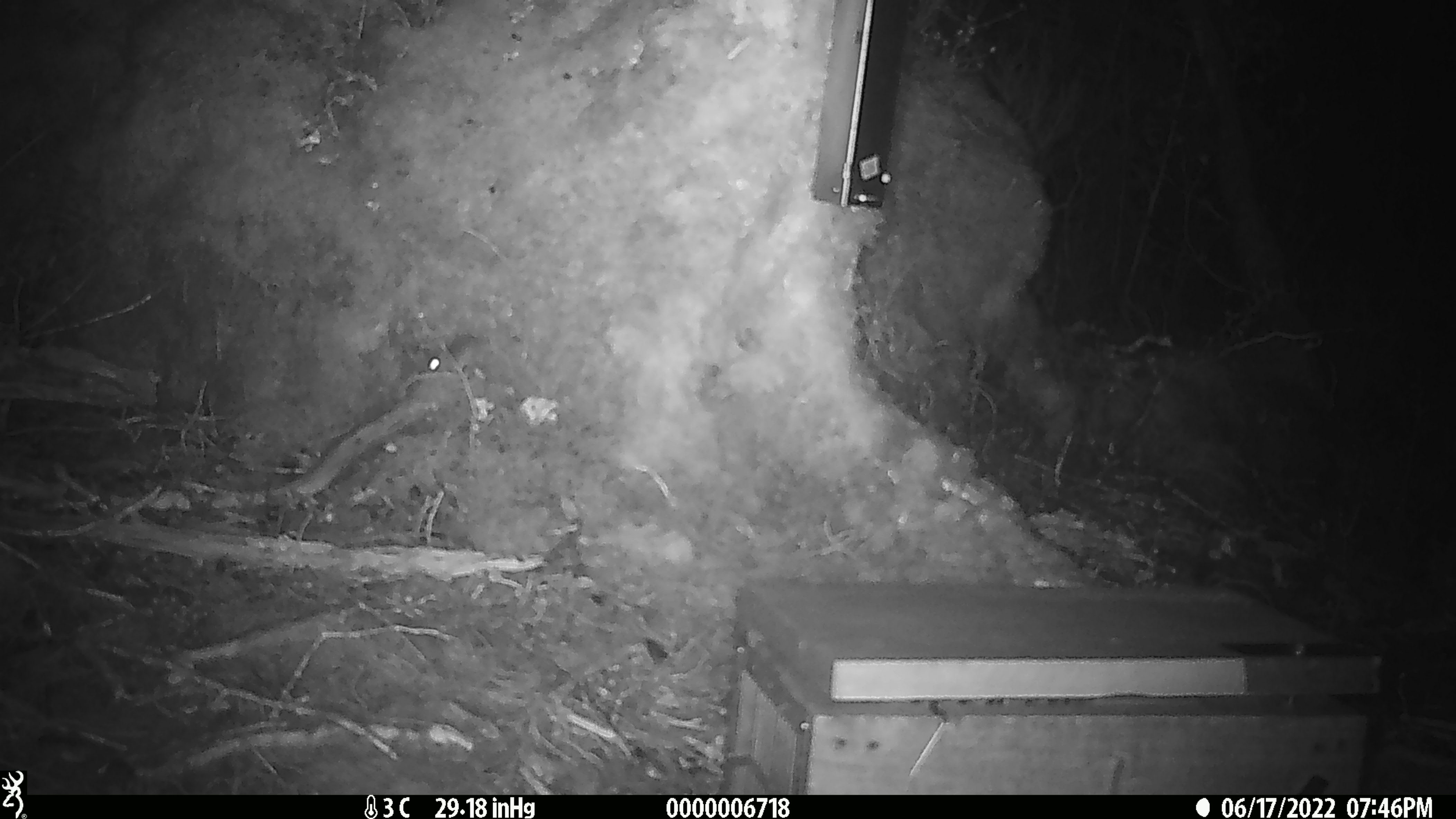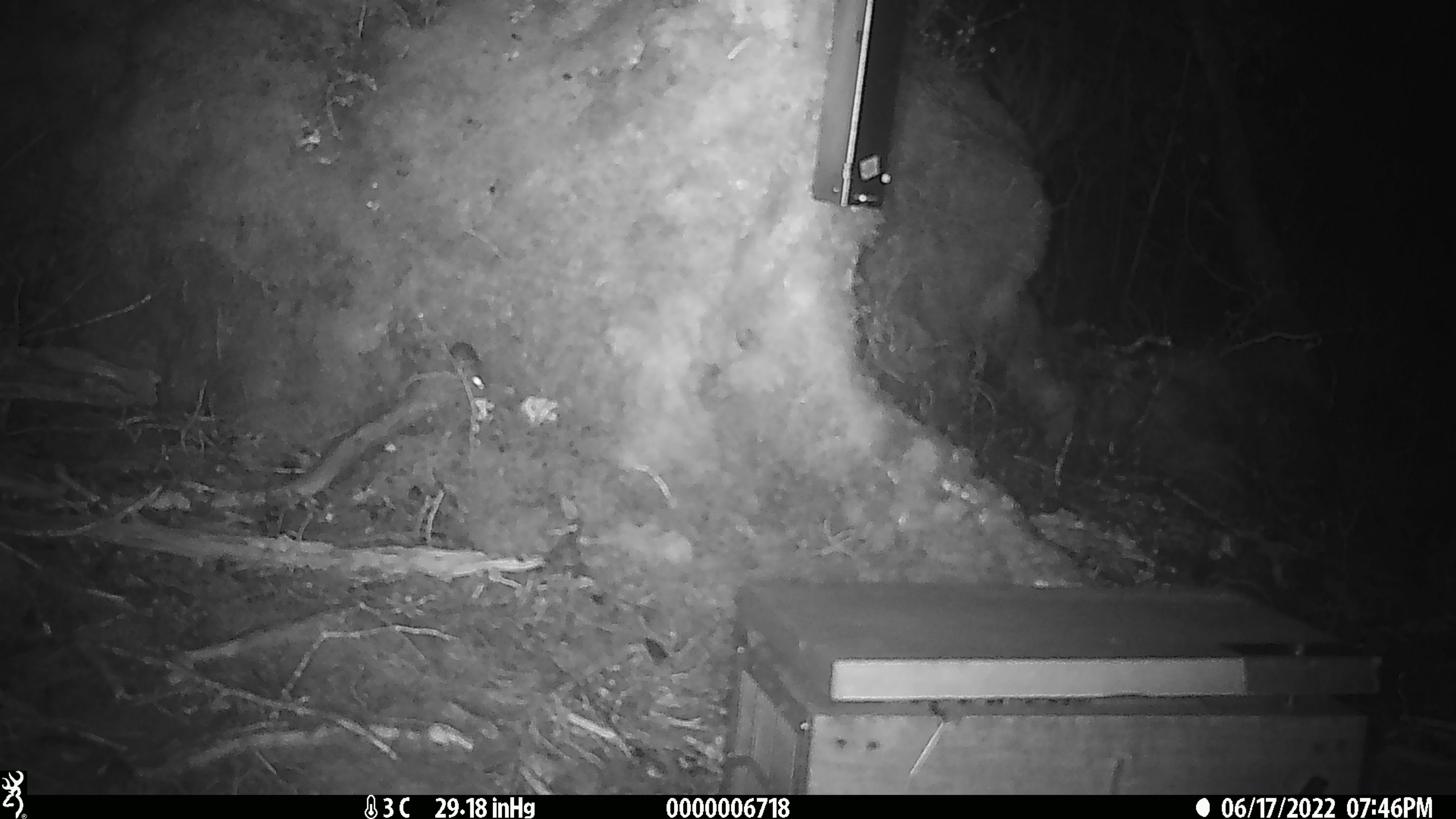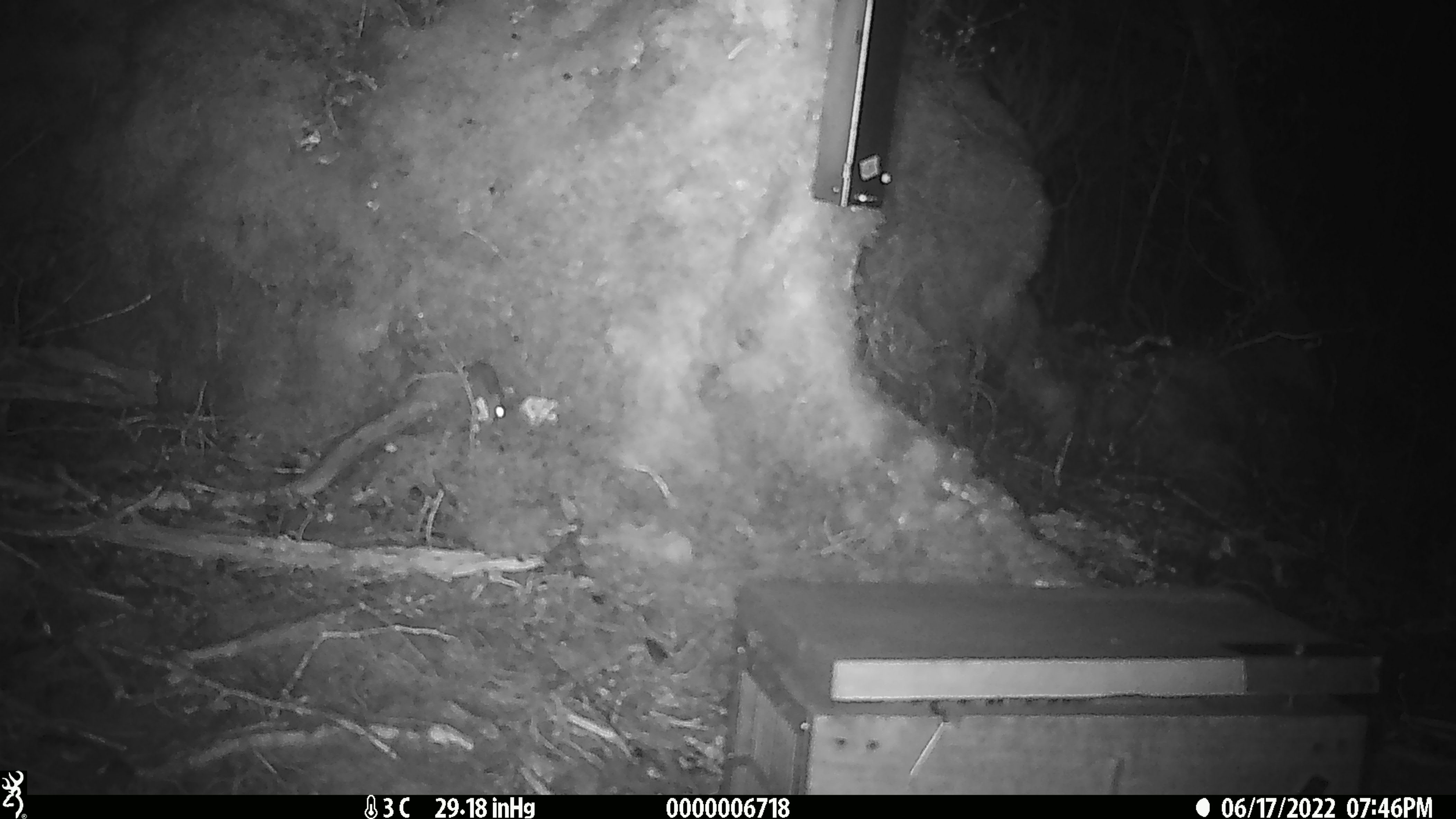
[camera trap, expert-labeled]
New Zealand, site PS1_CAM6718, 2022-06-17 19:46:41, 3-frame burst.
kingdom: Animalia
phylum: Chordata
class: Mammalia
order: Rodentia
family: Muridae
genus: Mus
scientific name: Mus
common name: mouse